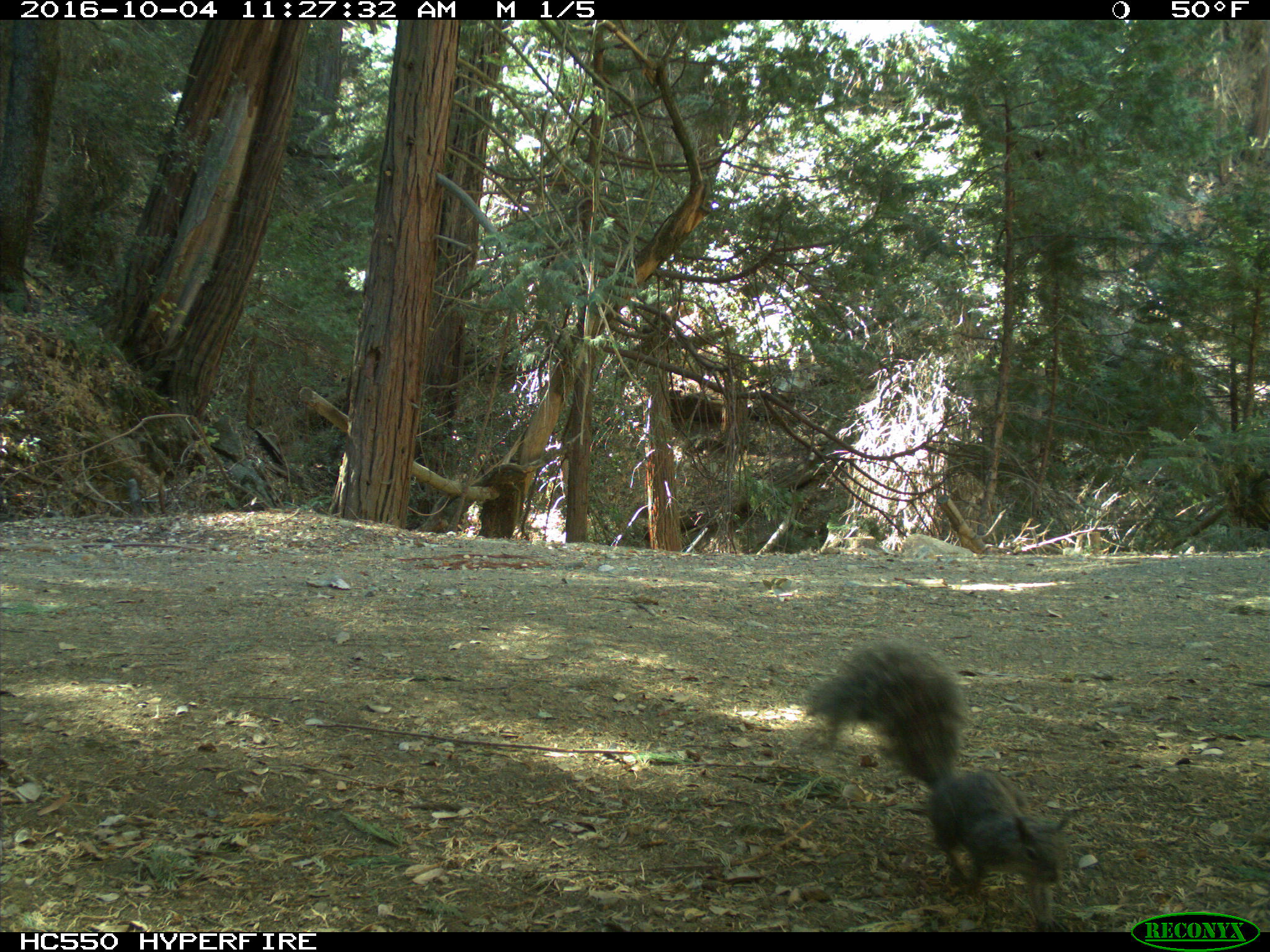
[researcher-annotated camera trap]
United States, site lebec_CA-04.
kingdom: Animalia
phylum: Chordata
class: Mammalia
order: Rodentia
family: Sciuridae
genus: Sciurus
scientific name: Sciurus carolinensis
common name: eastern gray squirrel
Sciurus carolinensis (eastern gray squirrel).